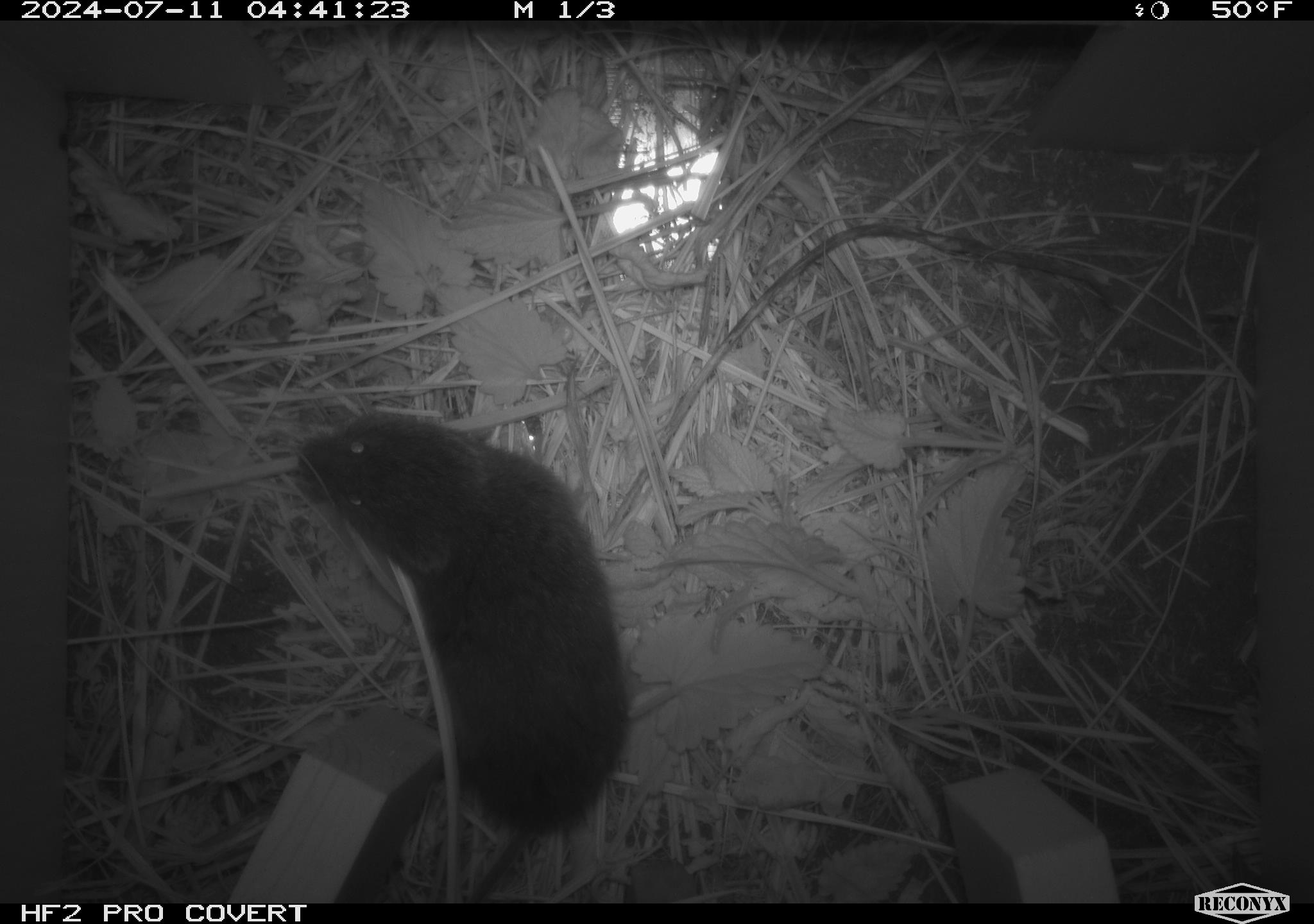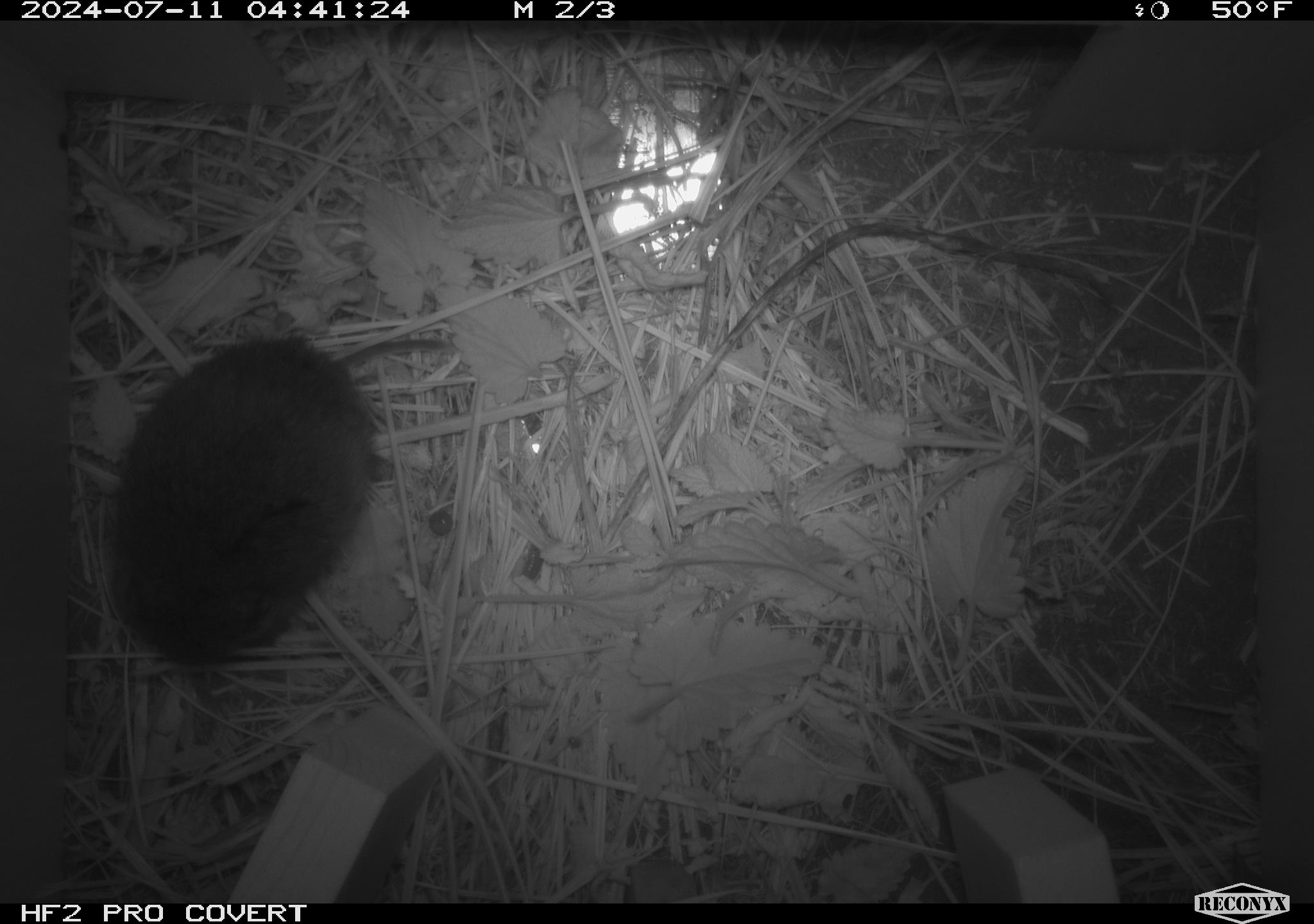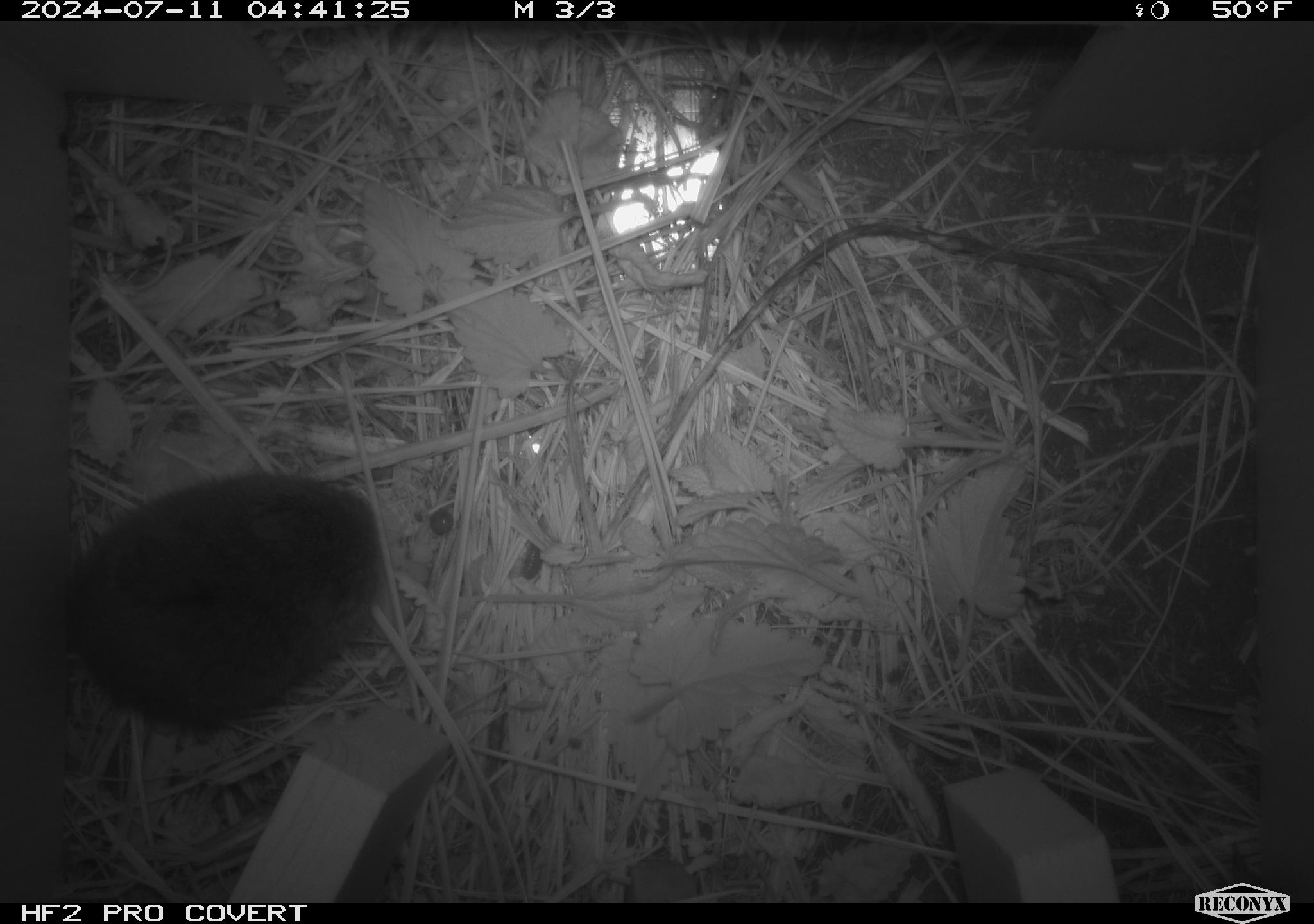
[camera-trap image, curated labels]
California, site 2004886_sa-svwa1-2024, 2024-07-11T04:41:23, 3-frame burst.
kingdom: Animalia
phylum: Chordata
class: Mammalia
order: Rodentia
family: Cricetidae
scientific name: Arvicolinae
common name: voles, lemmings, and muskrats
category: arvicolinae subfamily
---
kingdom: Animalia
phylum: Arthropoda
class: Malacostraca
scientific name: Malacostraca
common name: amphipods, crabs, isopods, krill, lobsters and shrimps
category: malacostracan